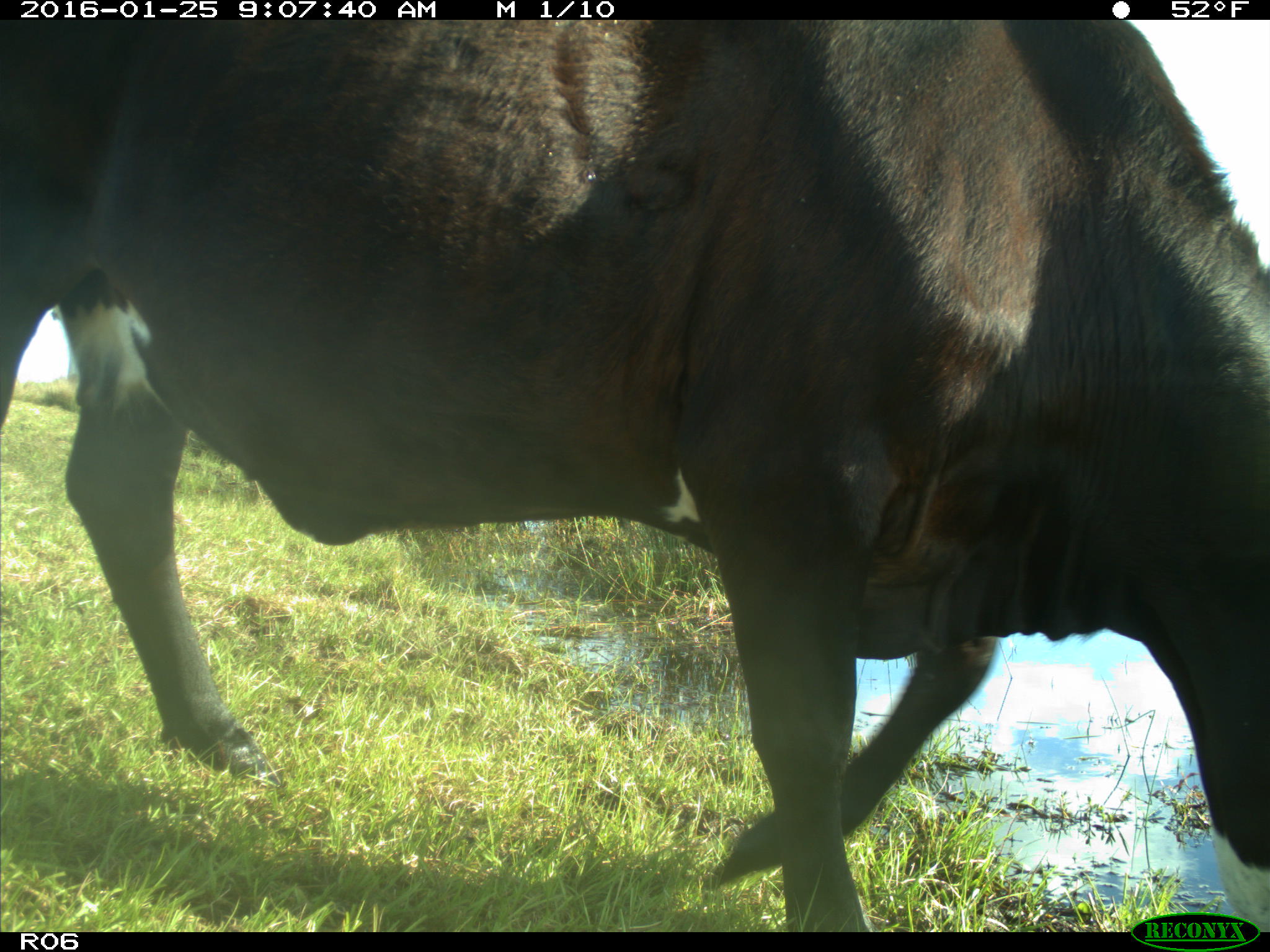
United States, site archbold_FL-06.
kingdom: Animalia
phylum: Chordata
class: Mammalia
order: Artiodactyla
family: Bovidae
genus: Bos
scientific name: Bos taurus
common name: domestic cow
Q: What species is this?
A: Bos taurus (domestic cow).